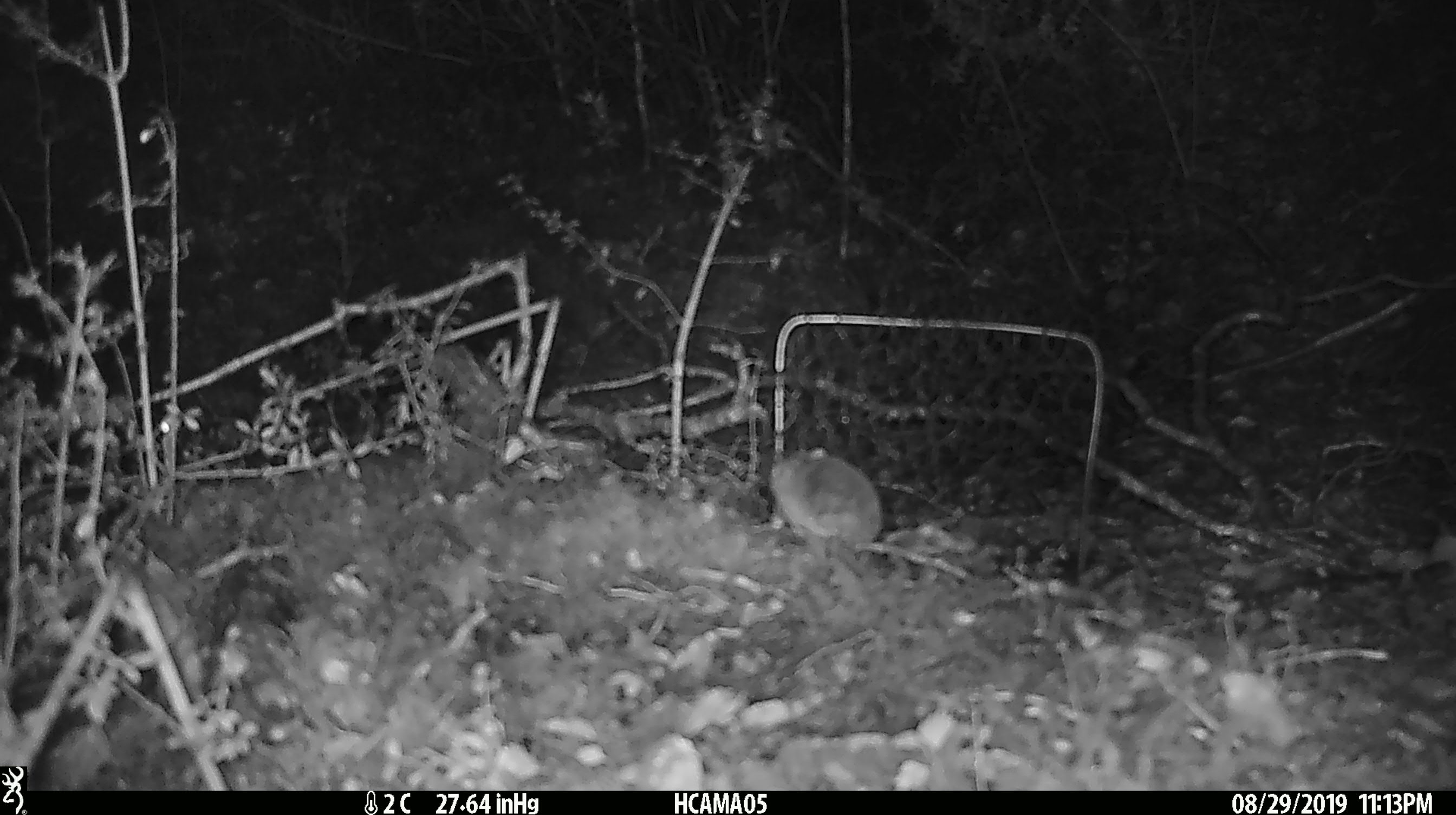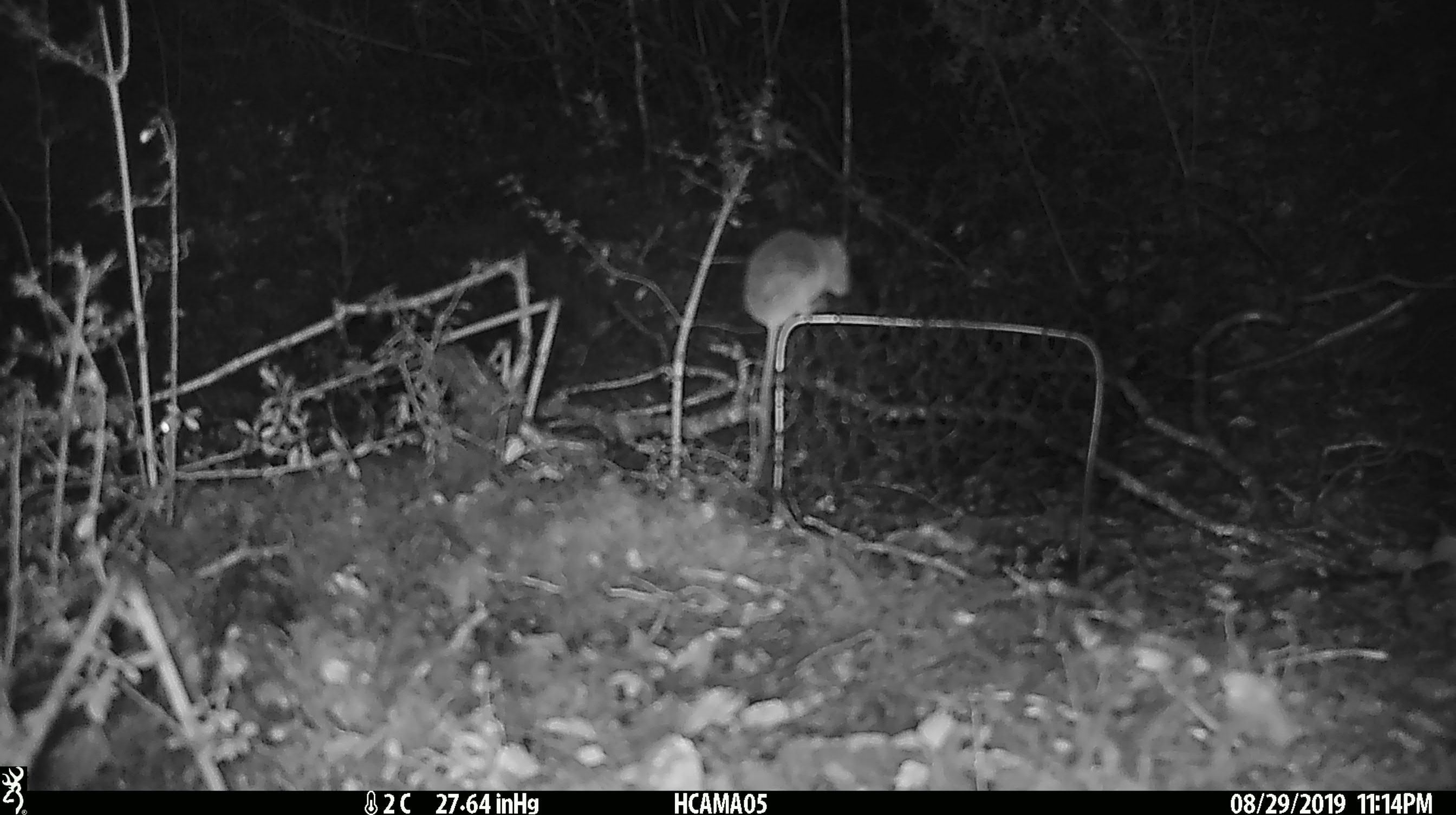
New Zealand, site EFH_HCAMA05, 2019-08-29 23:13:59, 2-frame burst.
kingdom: Animalia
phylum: Chordata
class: Mammalia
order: Rodentia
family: Muridae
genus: Mus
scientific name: Mus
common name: mouse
Mouse (Mus).